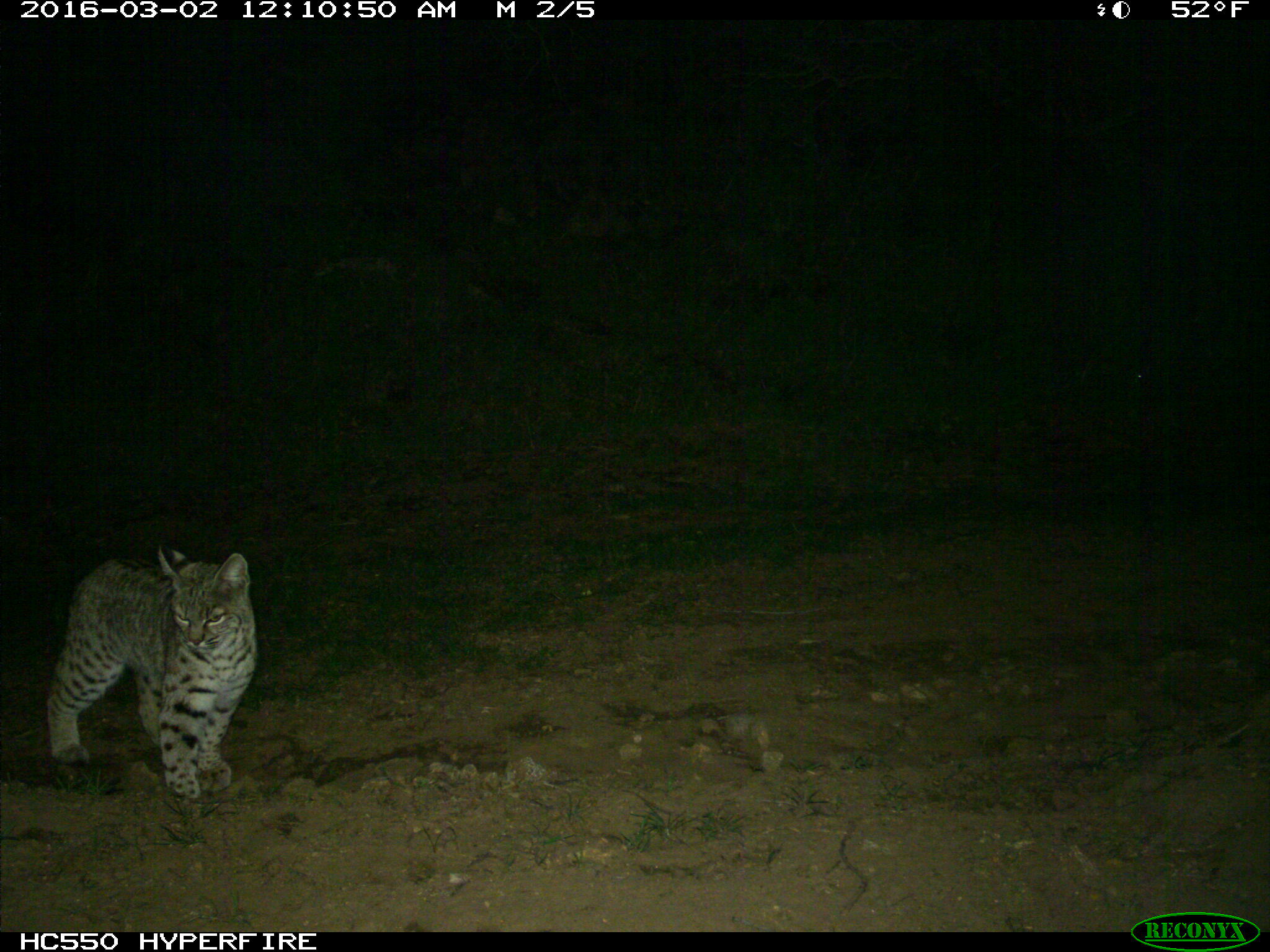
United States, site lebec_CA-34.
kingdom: Animalia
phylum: Chordata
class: Mammalia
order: Carnivora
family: Felidae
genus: Lynx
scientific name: Lynx rufus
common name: bobcat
Lynx rufus (bobcat).